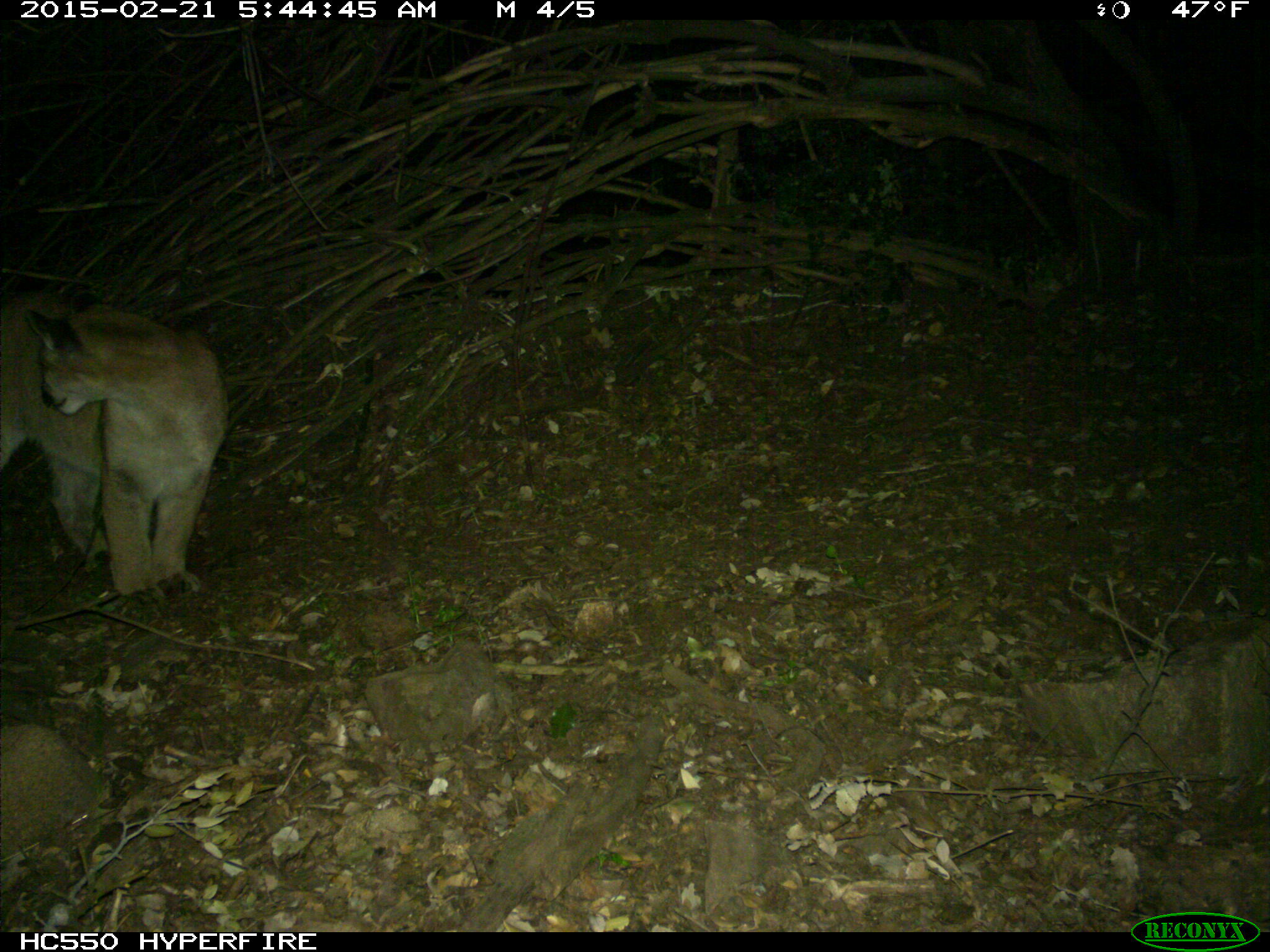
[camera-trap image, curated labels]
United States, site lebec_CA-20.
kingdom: Animalia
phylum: Chordata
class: Mammalia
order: Carnivora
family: Felidae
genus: Puma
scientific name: Puma concolor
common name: mountain lion